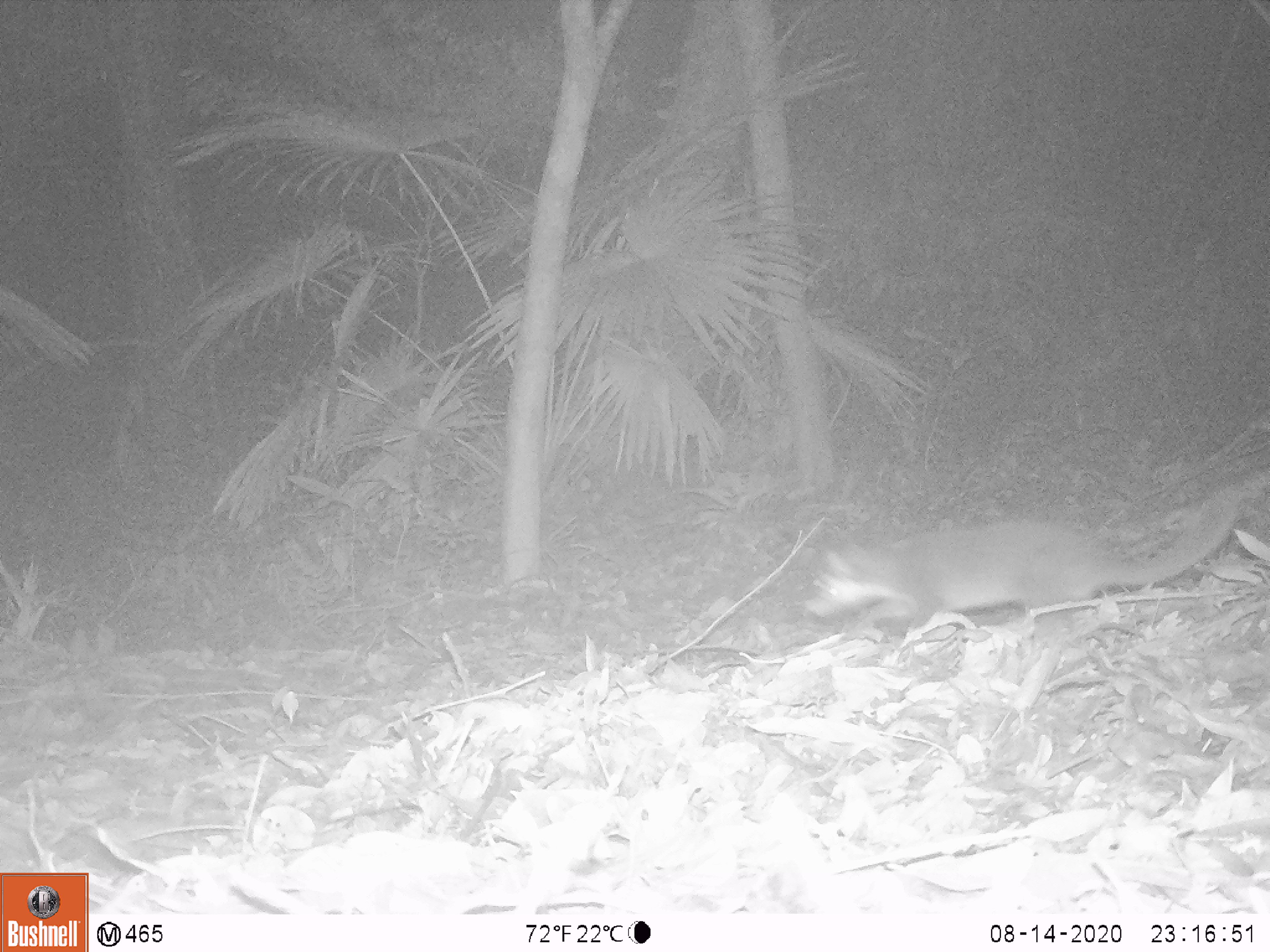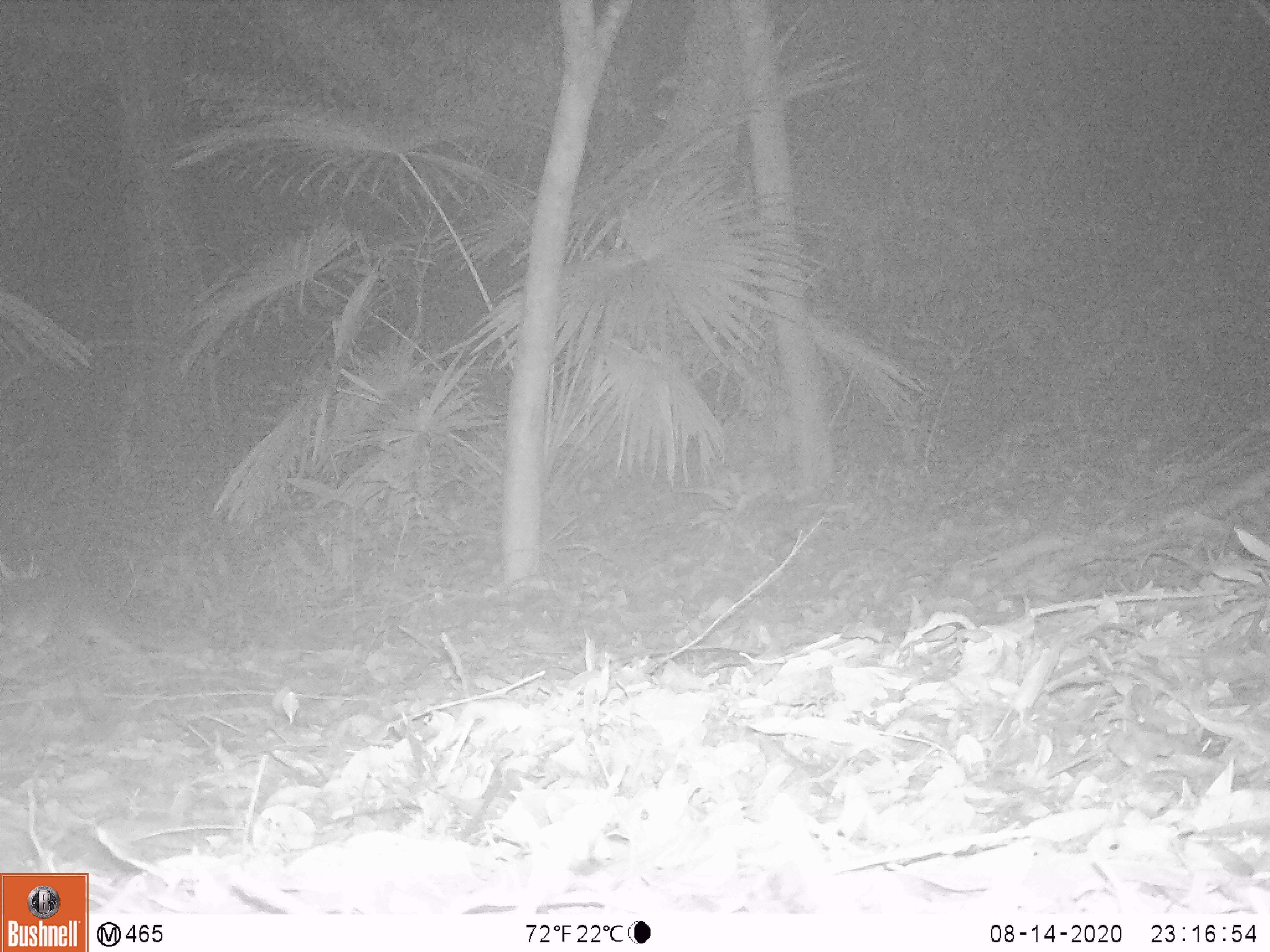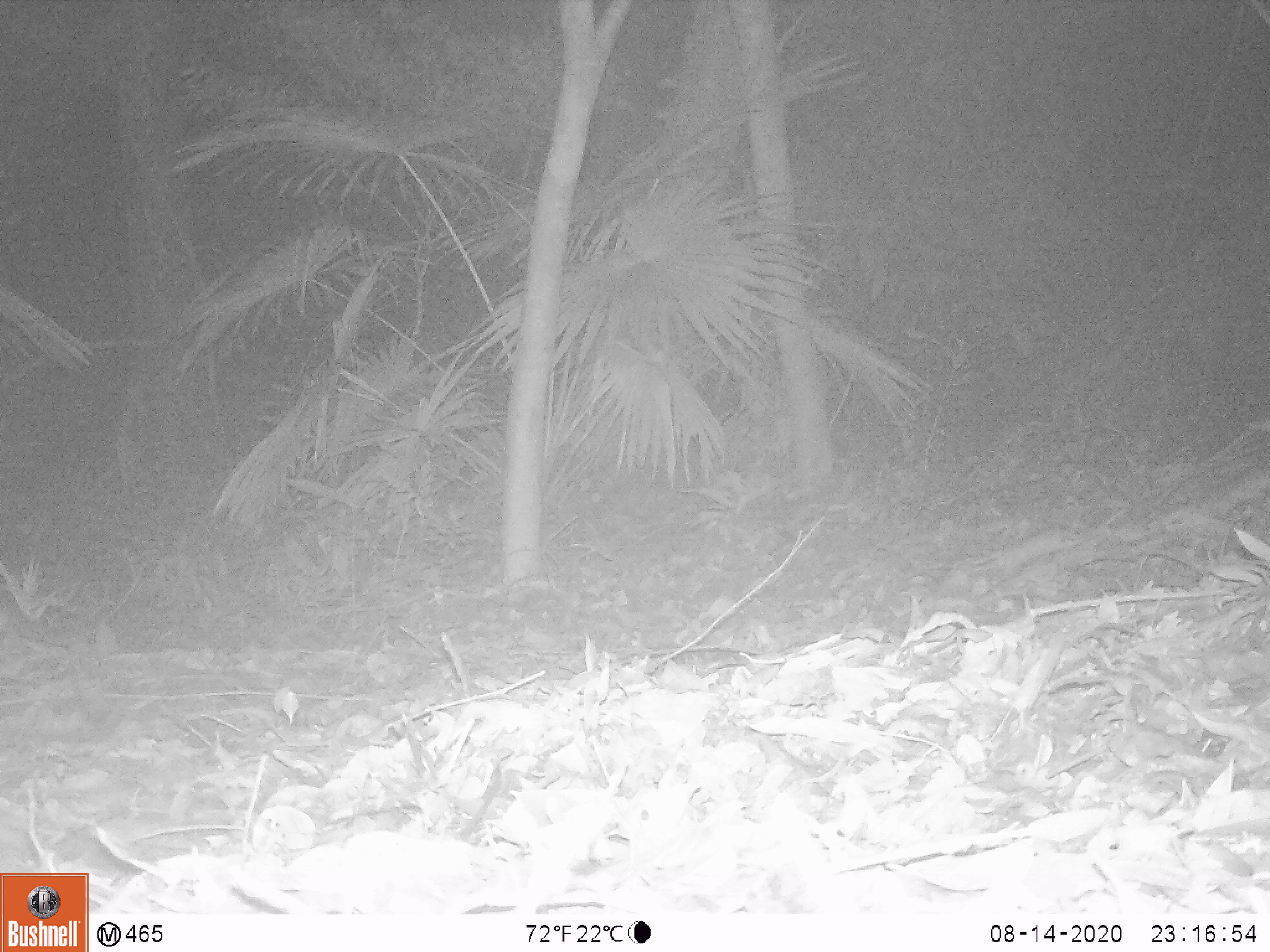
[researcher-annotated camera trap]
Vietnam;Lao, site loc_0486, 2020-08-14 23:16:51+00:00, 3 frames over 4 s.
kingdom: Animalia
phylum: Chordata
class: Mammalia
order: Primates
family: Cercopithecidae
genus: Macaca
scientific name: Macaca arctoides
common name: stump-tailed macaque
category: stump tailed macaque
Stump tailed macaque (stump-tailed macaque) (Macaca arctoides). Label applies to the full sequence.